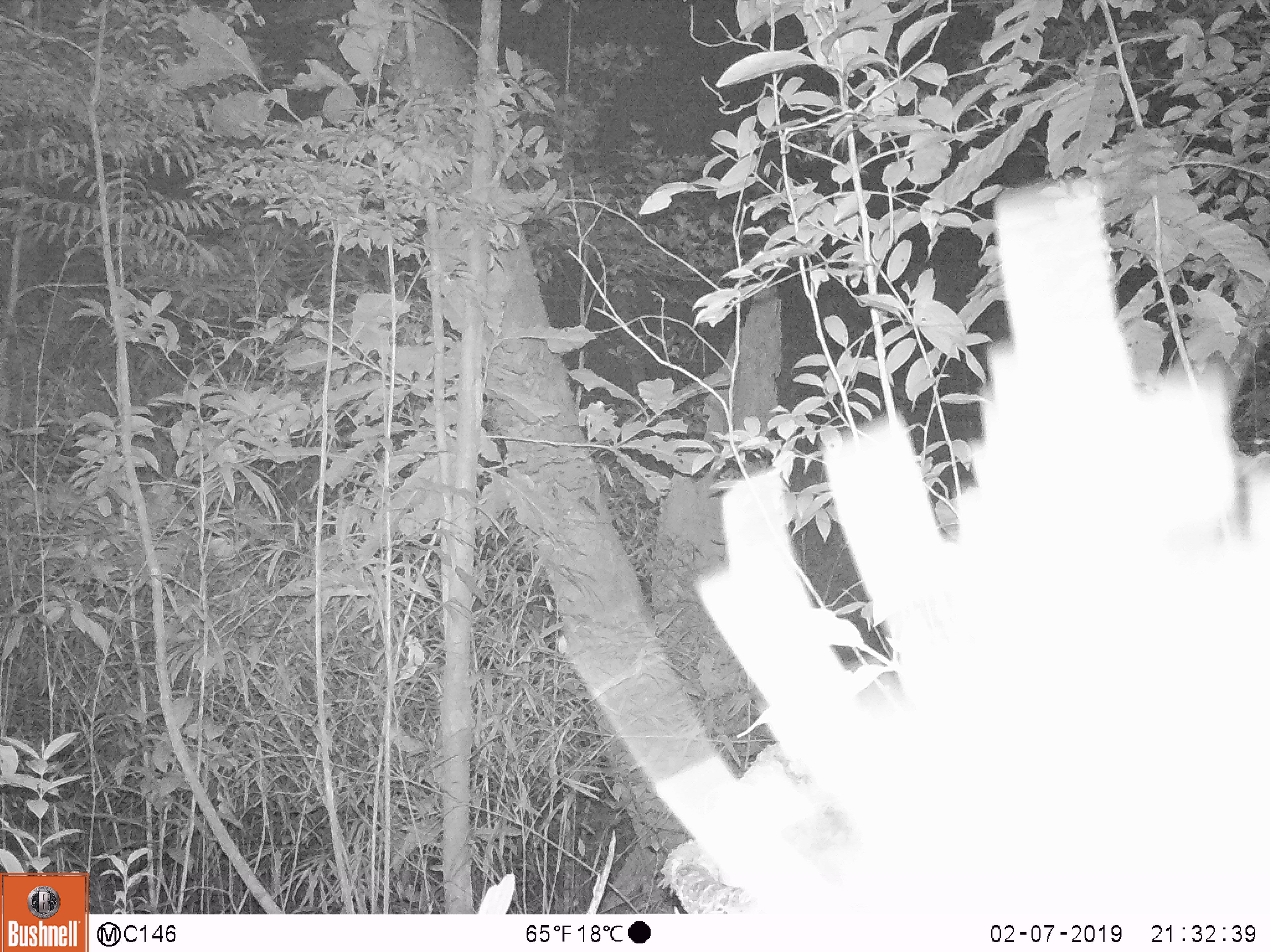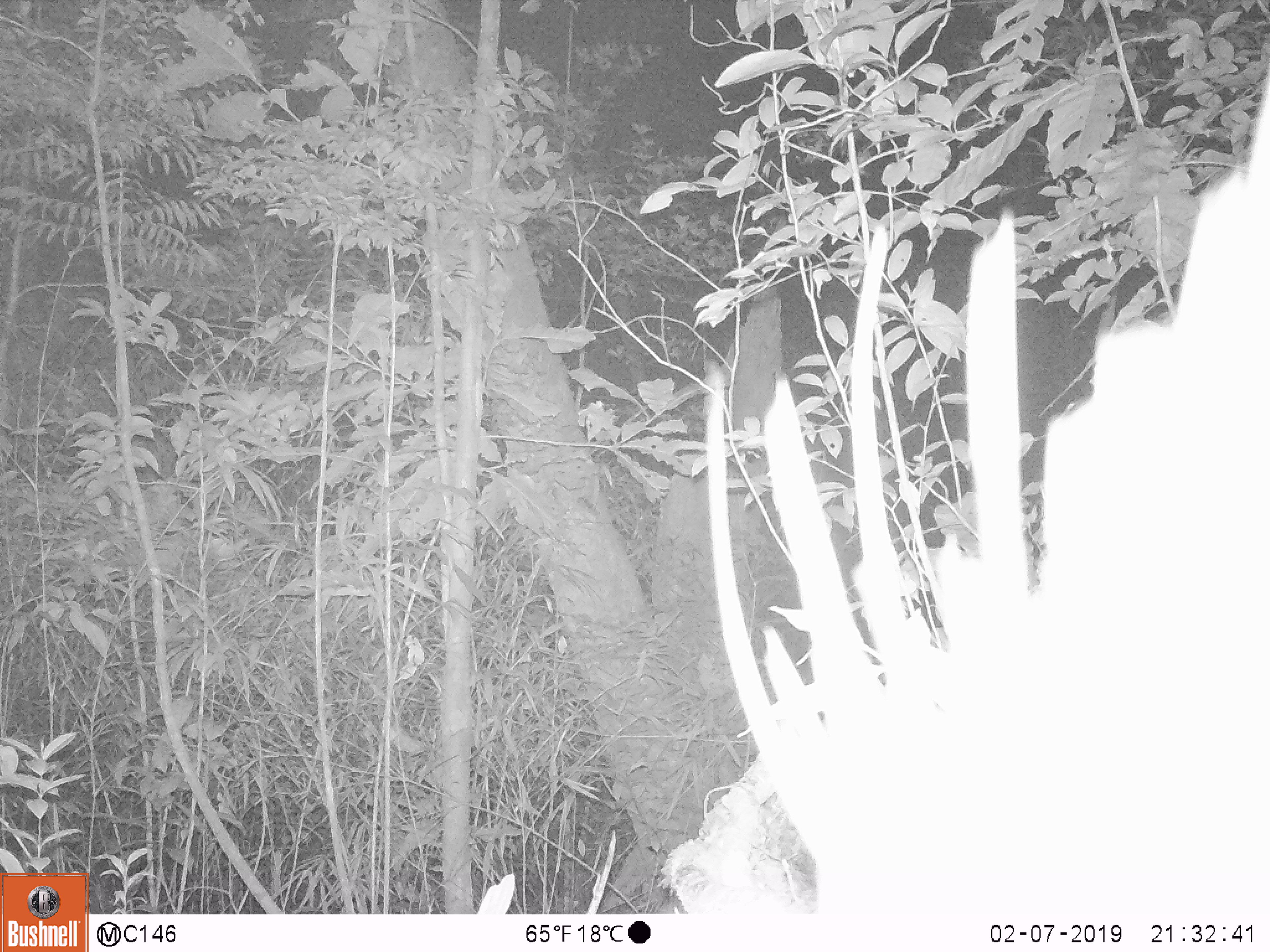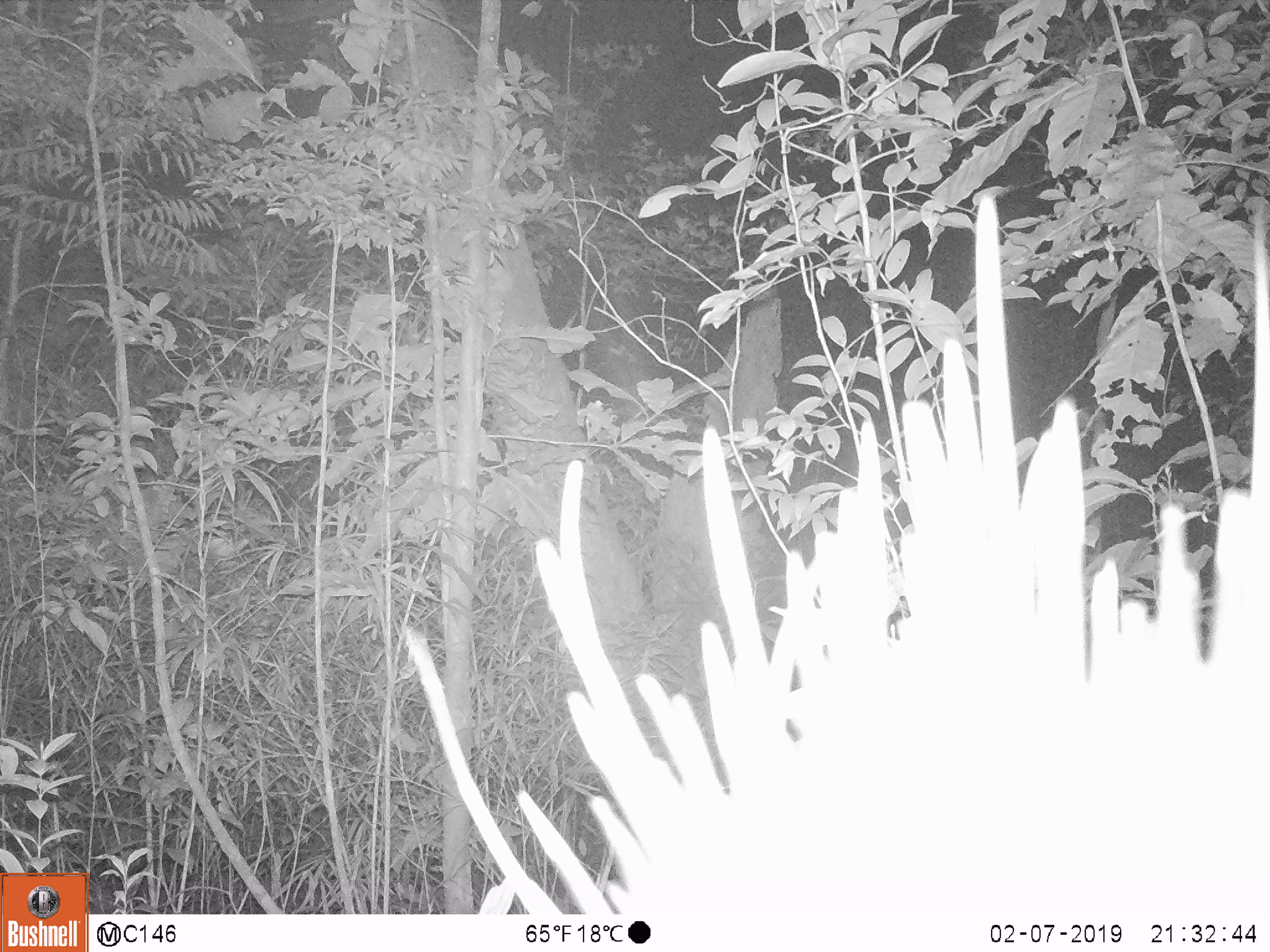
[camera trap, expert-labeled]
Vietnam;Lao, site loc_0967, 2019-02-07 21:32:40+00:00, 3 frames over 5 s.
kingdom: Animalia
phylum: Chordata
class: Mammalia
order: Rodentia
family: Hystricidae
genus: Hystrix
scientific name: Hystrix brachyura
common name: malayan porcupine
Malayan porcupine (Hystrix brachyura). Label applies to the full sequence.